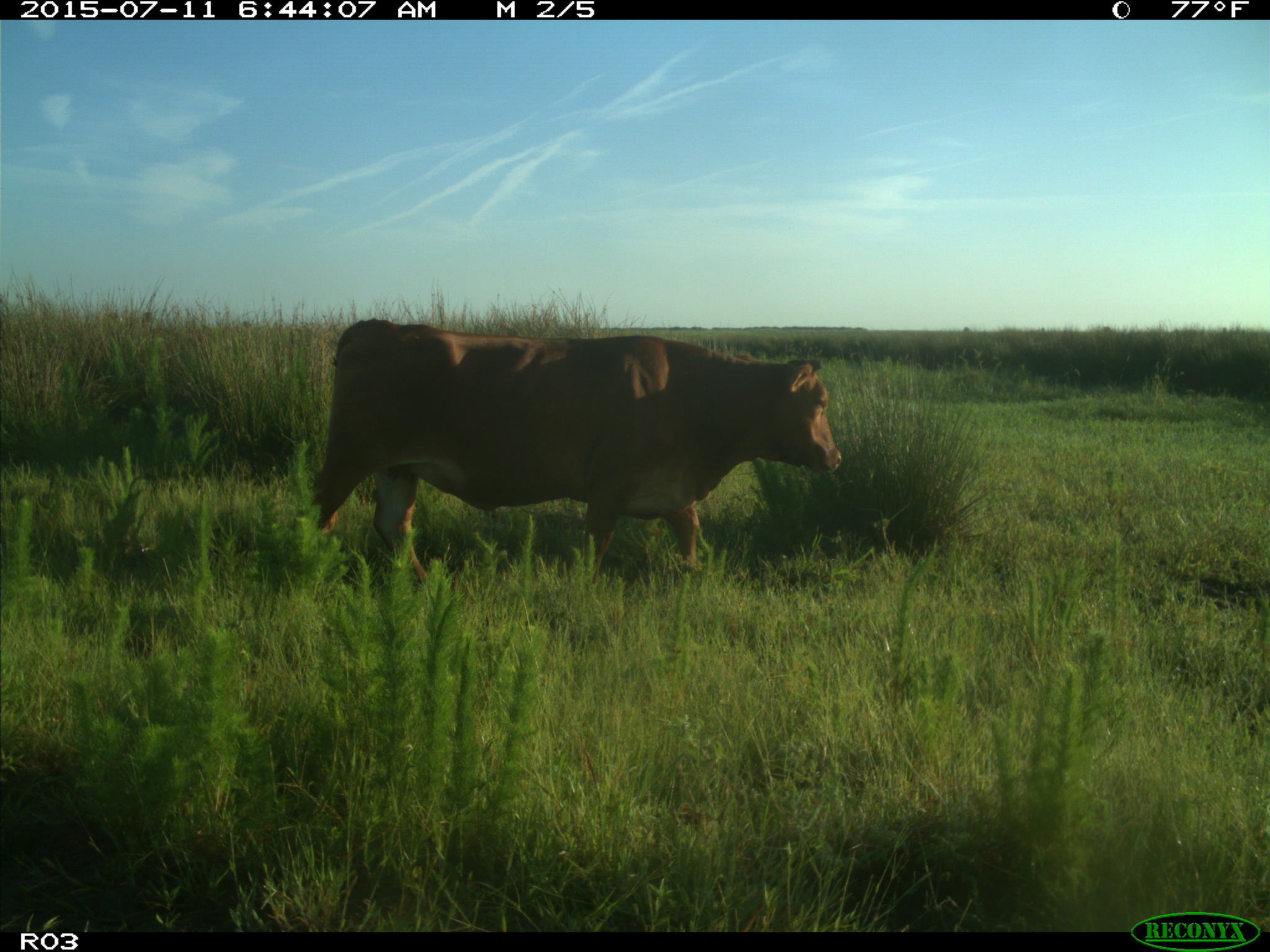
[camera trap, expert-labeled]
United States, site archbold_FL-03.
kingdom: Animalia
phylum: Chordata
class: Mammalia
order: Artiodactyla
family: Bovidae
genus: Bos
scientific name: Bos taurus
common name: domestic cow